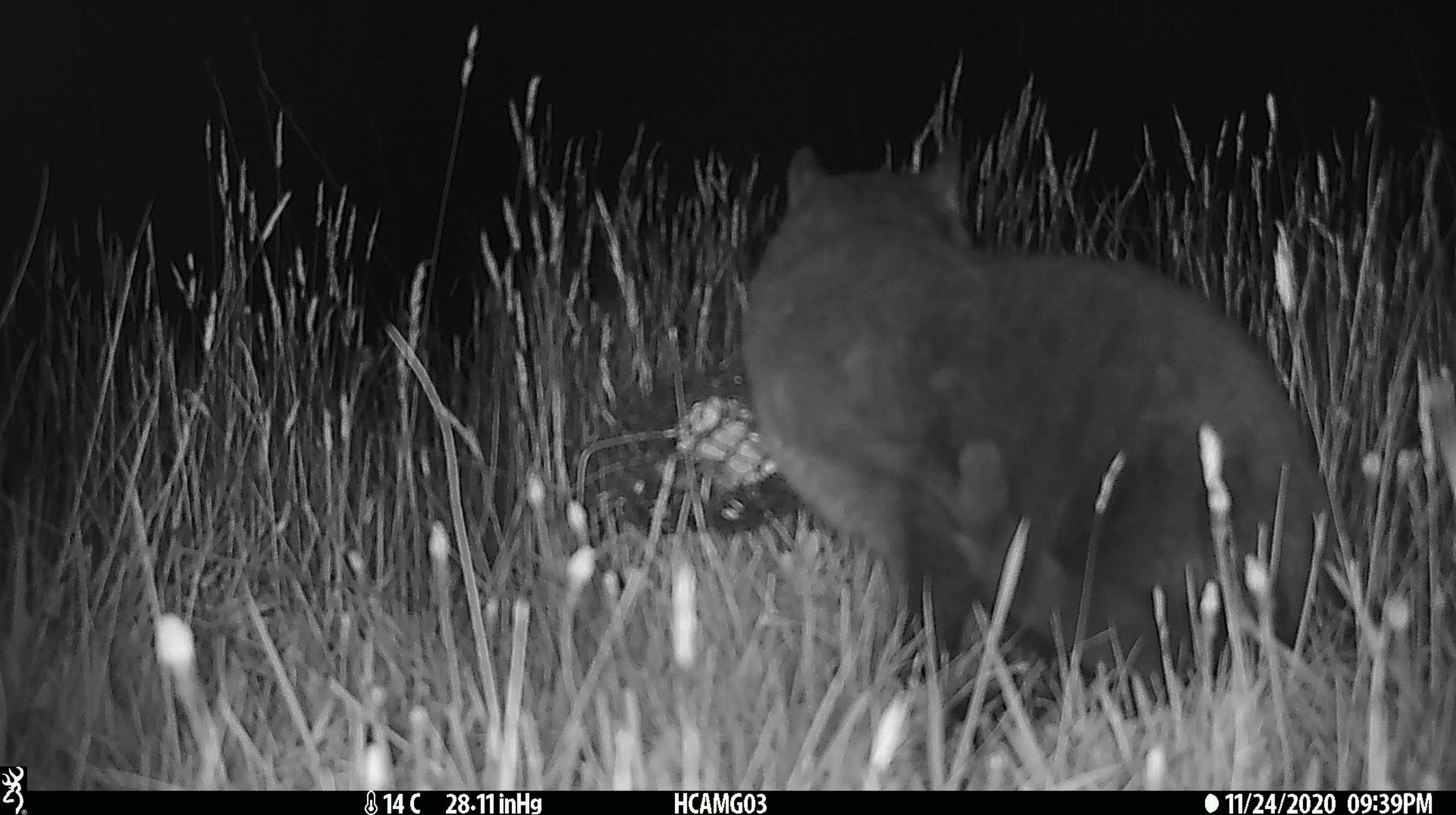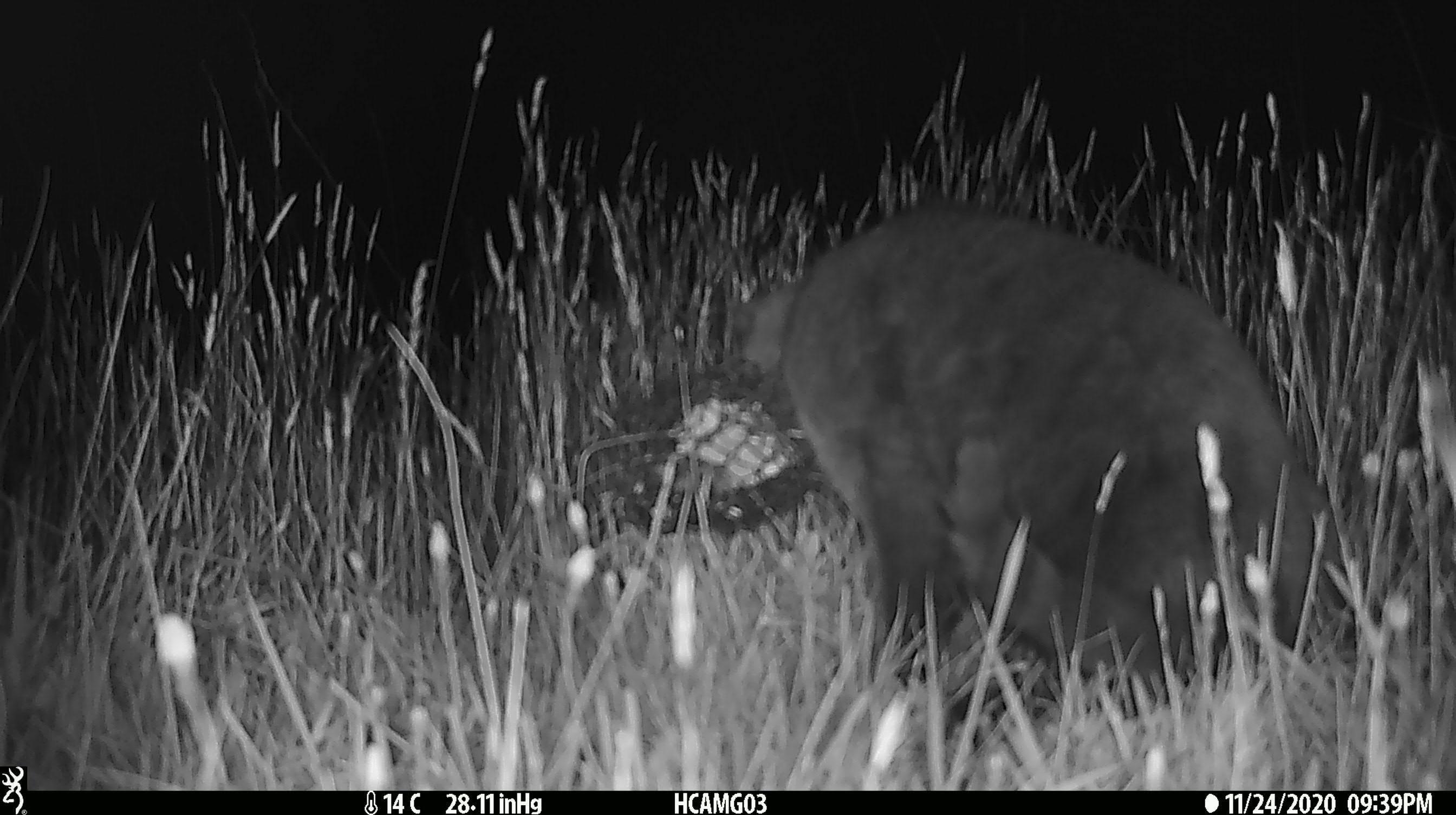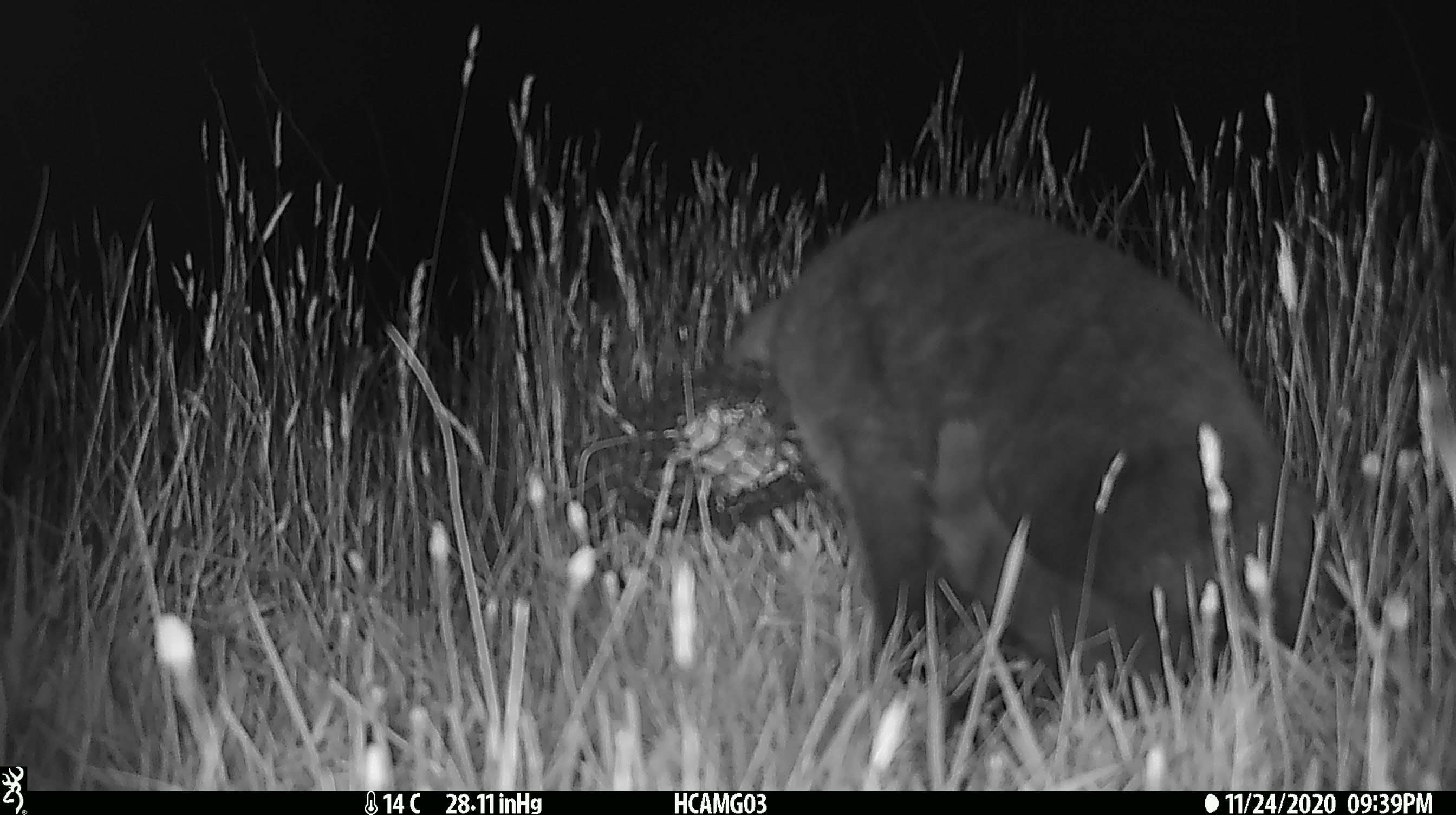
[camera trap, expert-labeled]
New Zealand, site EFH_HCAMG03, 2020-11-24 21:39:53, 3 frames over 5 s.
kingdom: Animalia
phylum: Chordata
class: Mammalia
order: Carnivora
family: Felidae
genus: Felis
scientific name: Felis catus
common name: domestic cat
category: cat